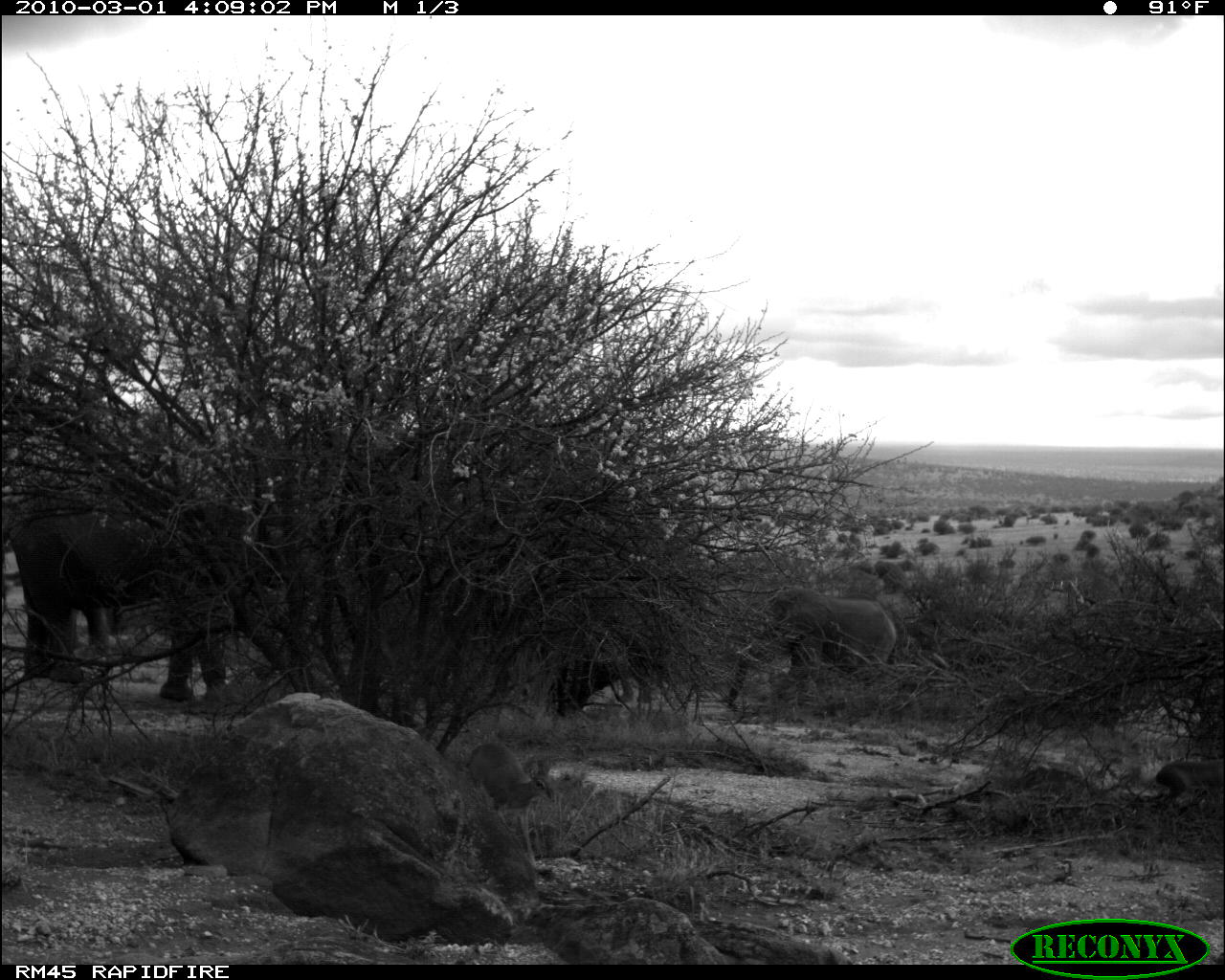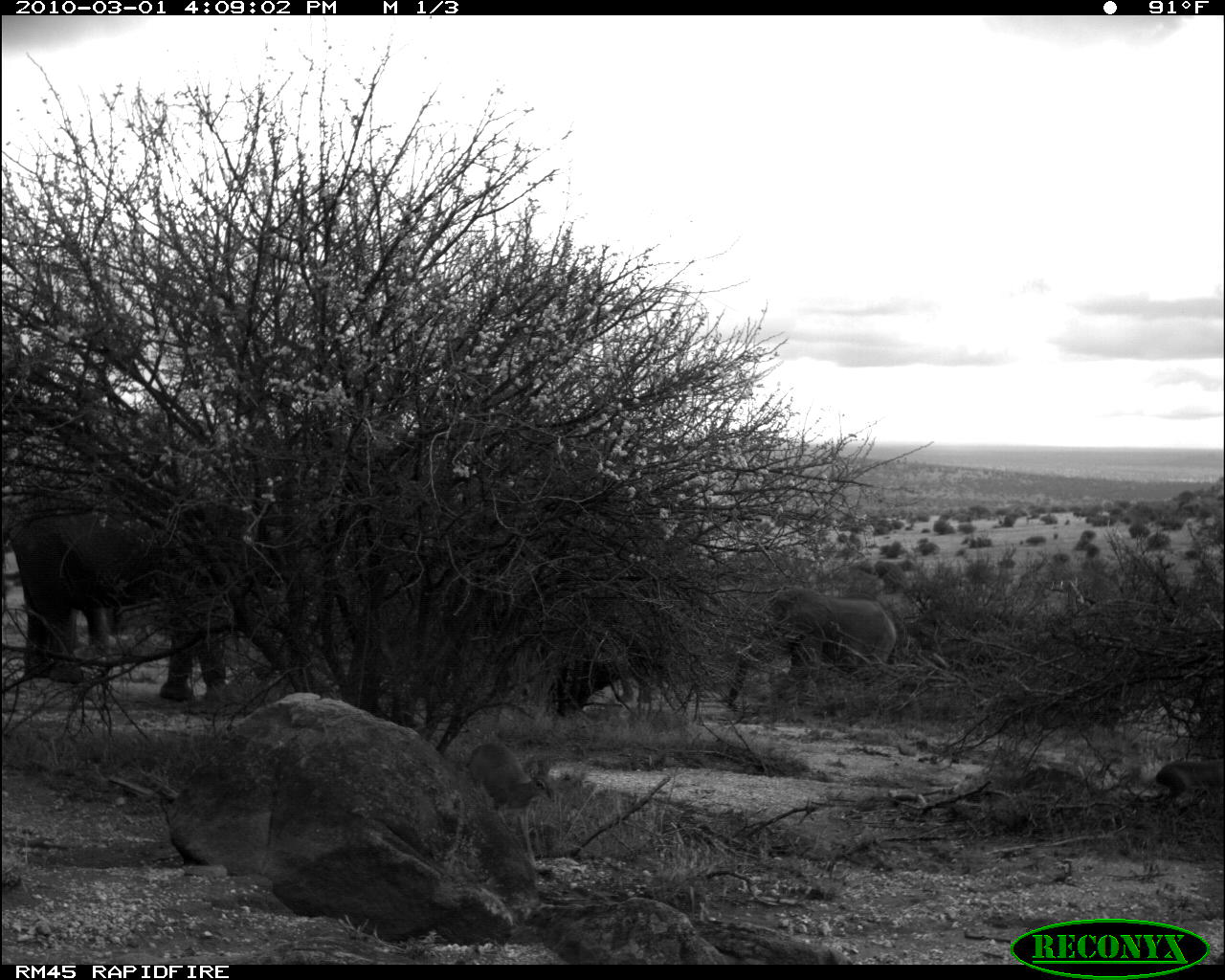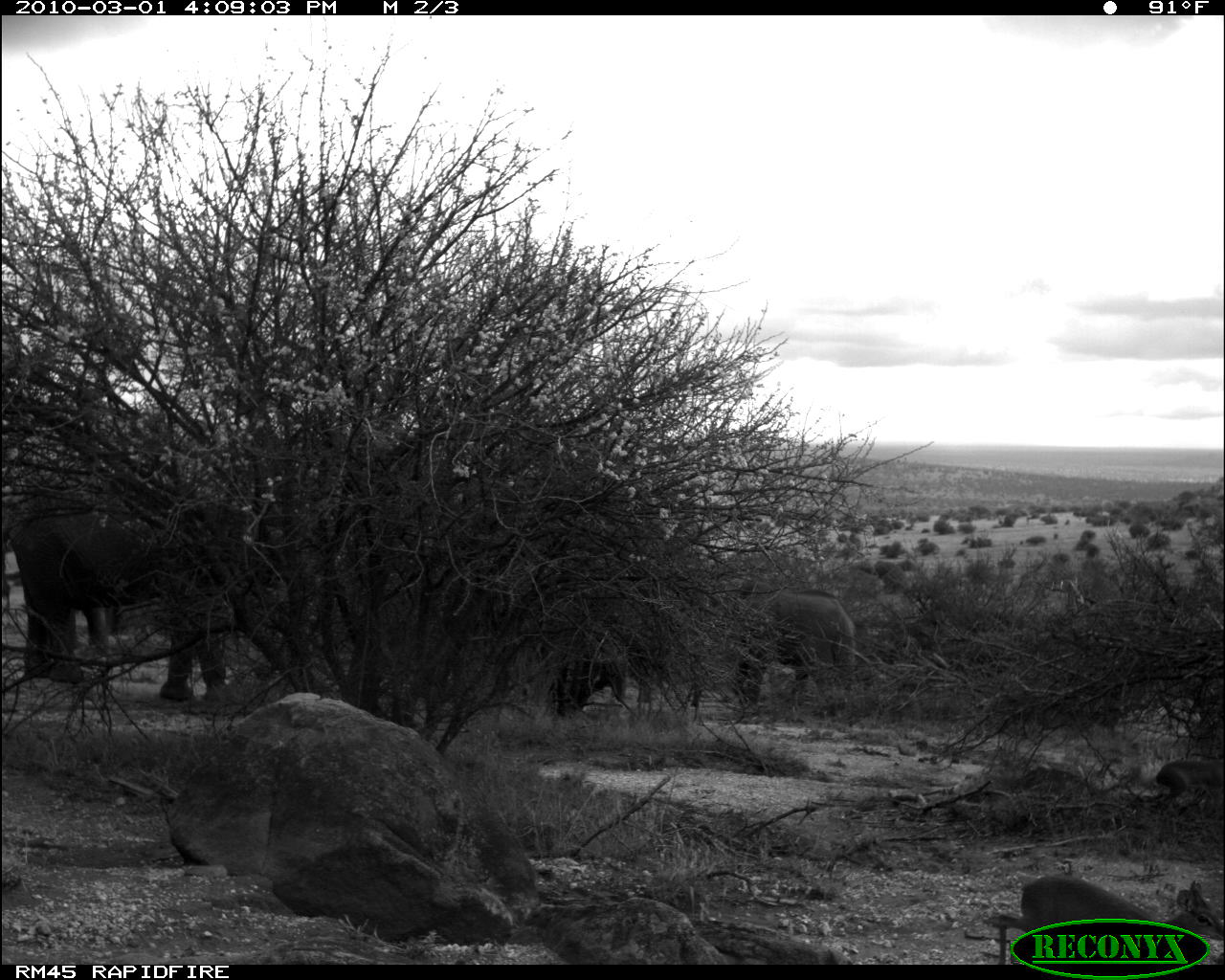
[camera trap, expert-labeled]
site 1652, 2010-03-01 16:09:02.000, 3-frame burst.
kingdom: Animalia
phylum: Chordata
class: Mammalia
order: Proboscidea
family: Elephantidae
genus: Loxodonta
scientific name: Loxodonta africana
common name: african bush elephant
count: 3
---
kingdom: Animalia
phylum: Chordata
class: Mammalia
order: Artiodactyla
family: Bovidae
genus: Madoqua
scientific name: Madoqua guentheri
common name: günther's dik-dik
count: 2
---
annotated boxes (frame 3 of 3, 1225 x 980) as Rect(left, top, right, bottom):
loxodonta africana: Rect(12, 508, 237, 702); Rect(728, 586, 858, 711)